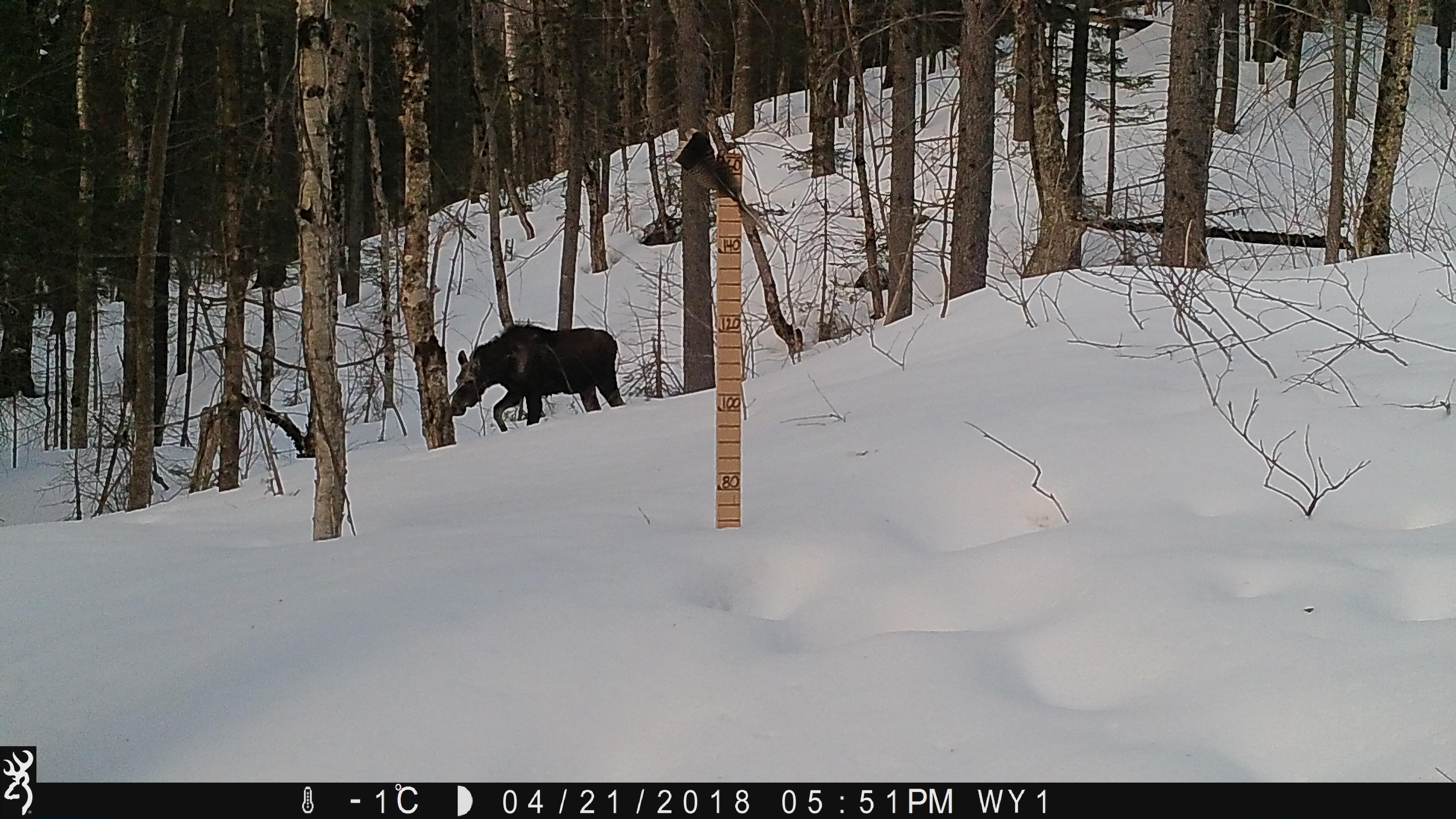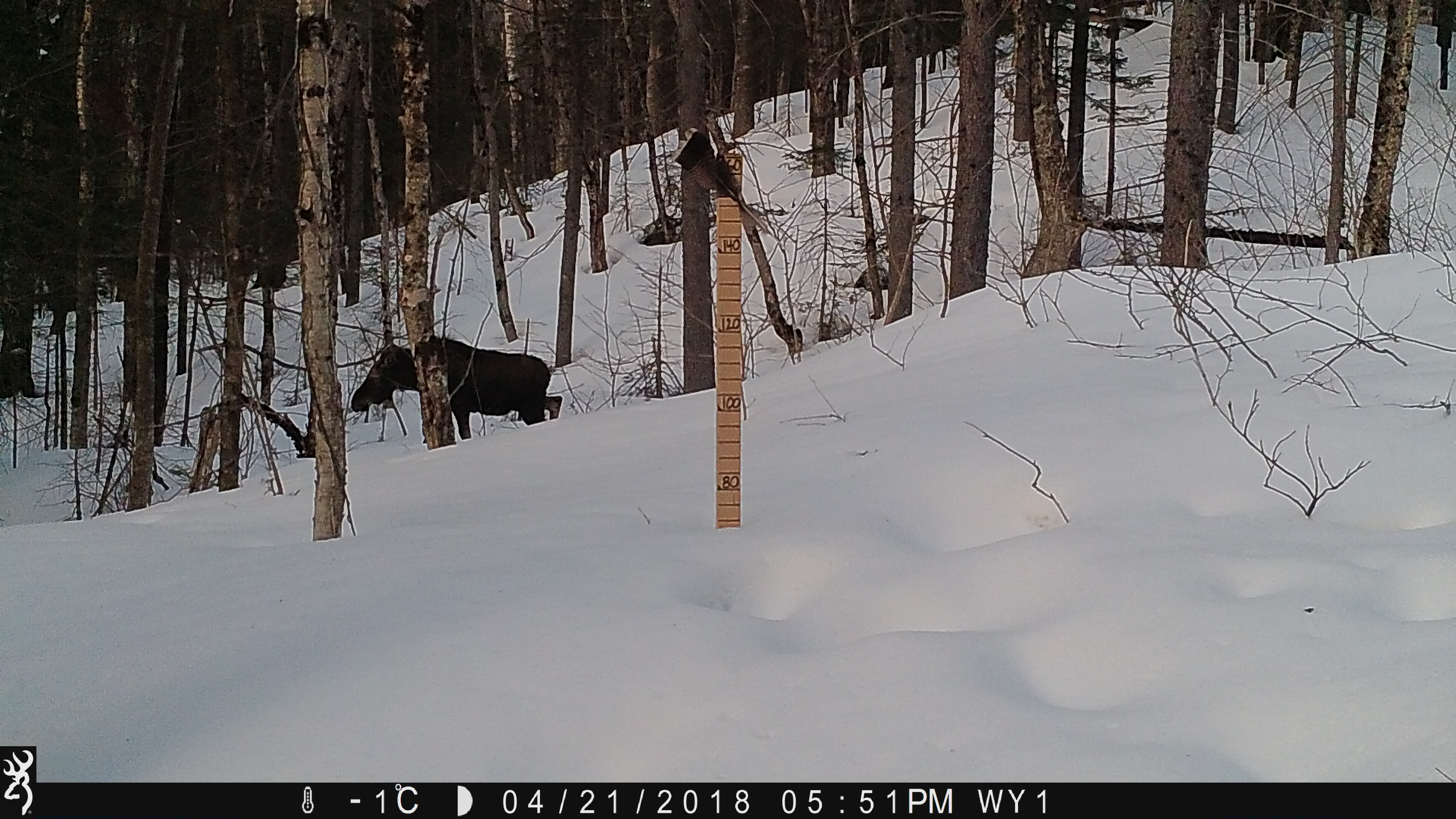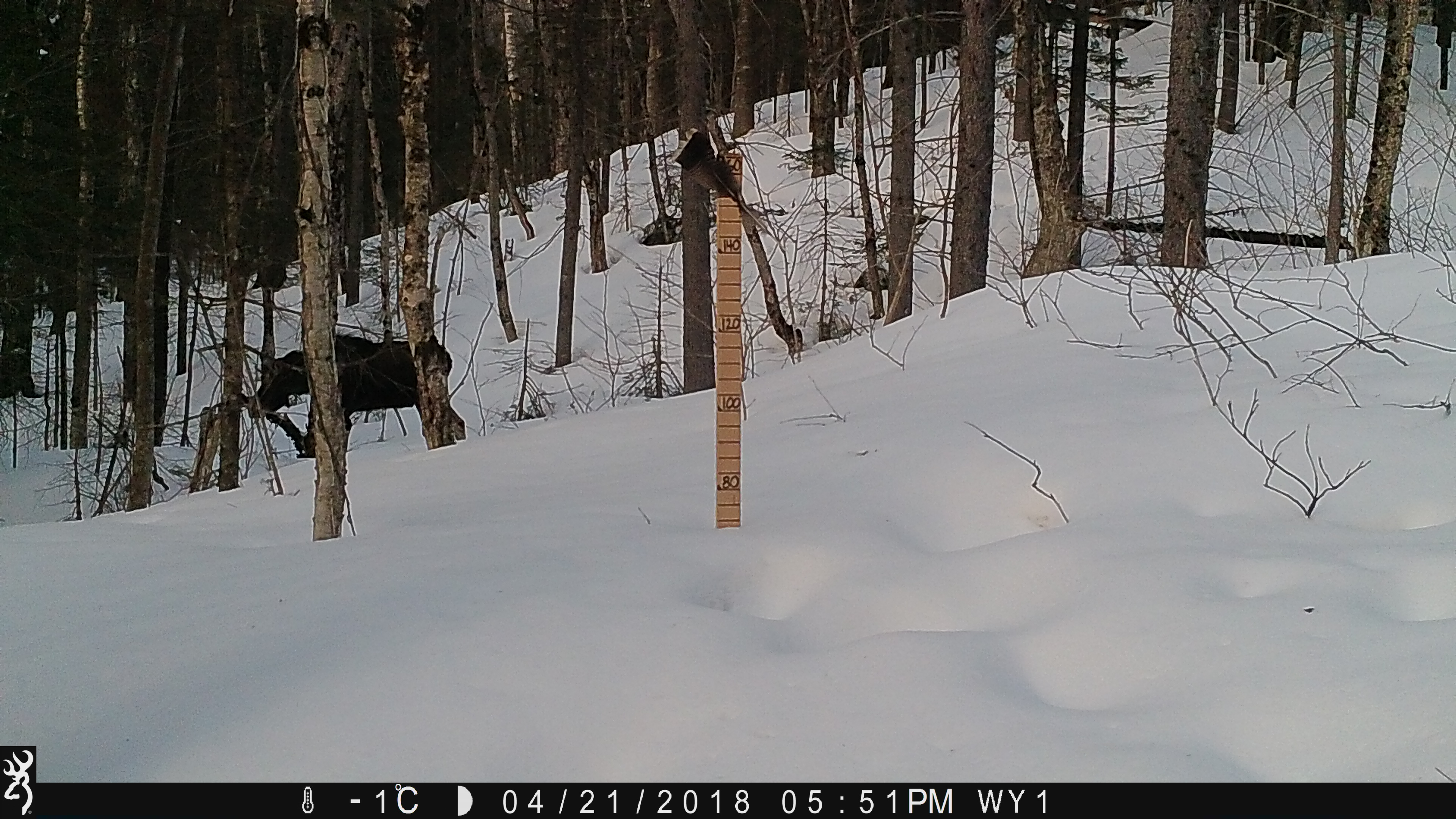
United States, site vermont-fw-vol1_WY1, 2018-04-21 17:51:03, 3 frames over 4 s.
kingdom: Animalia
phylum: Chordata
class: Mammalia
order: Artiodactyla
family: Cervidae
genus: Alces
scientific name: Alces alces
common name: moose